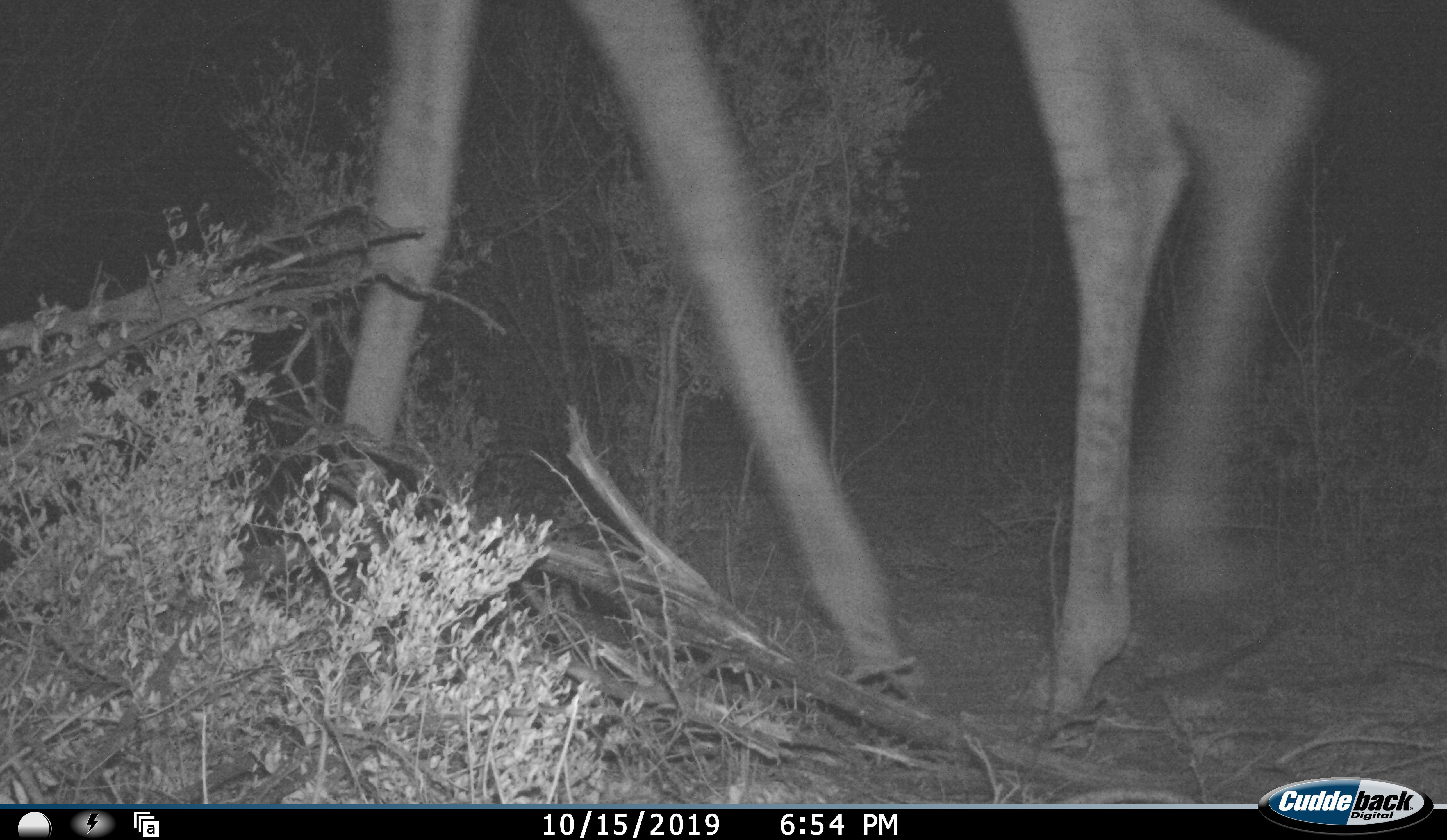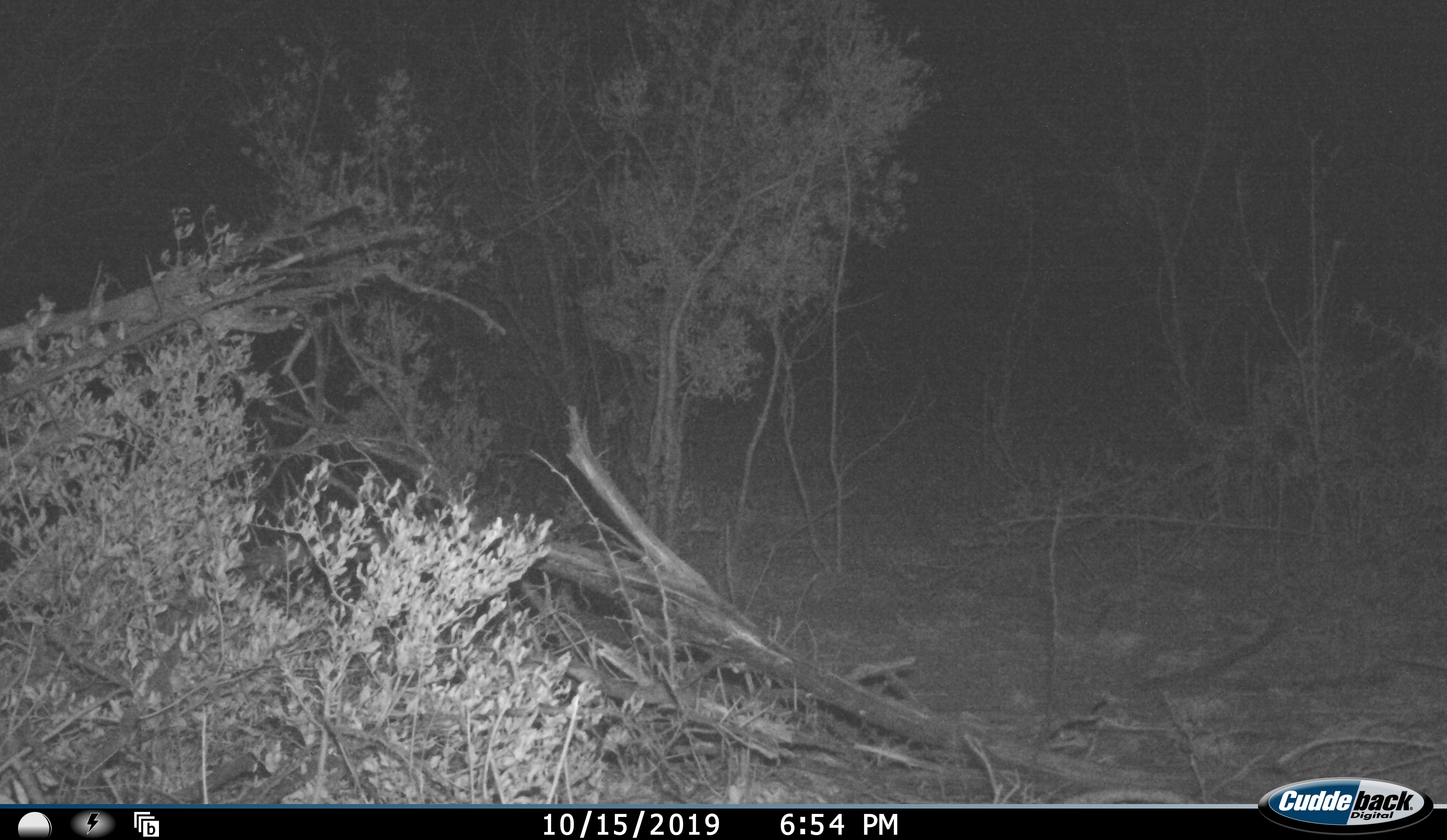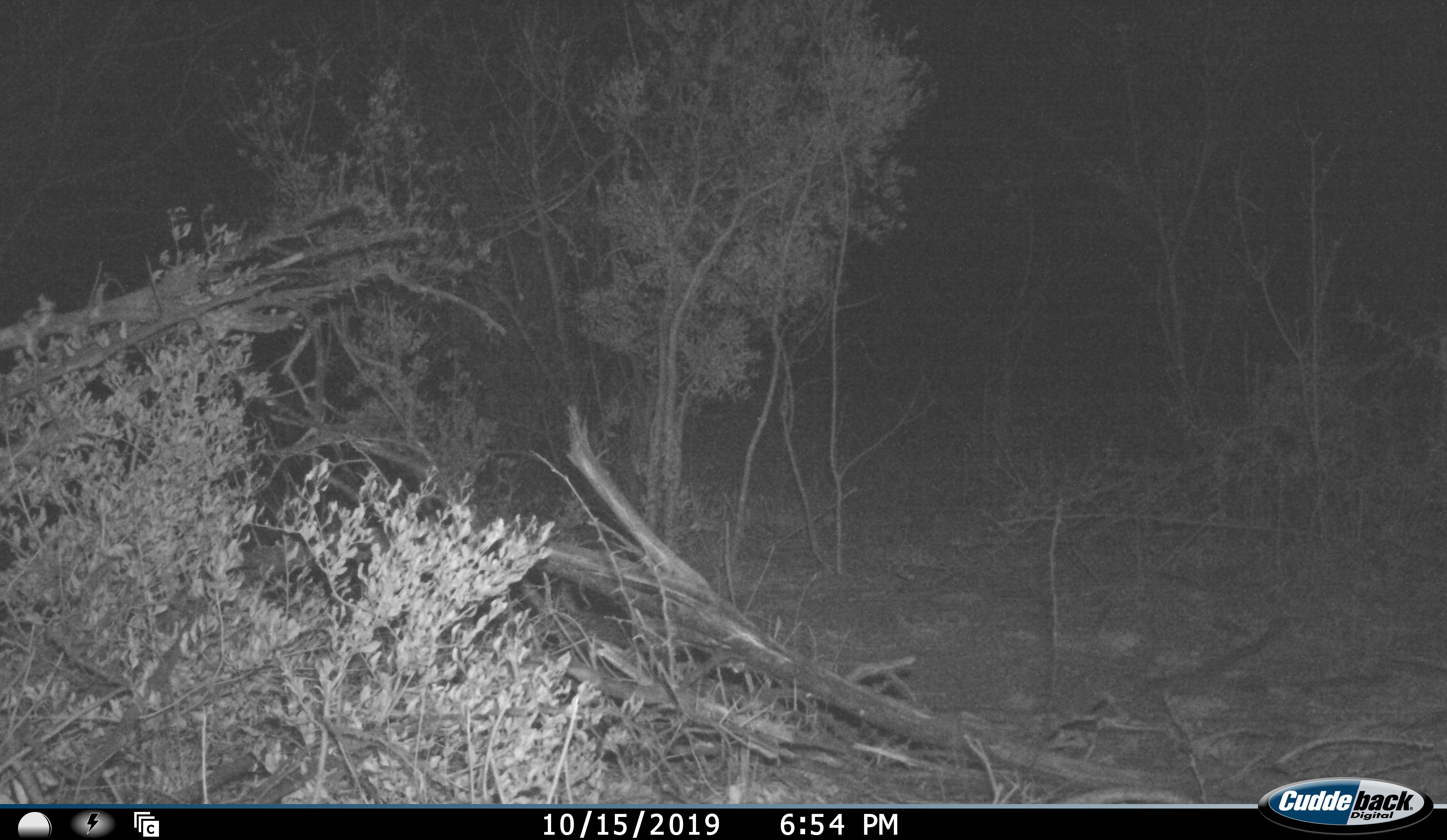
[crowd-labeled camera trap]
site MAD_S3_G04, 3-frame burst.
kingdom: Animalia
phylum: Chordata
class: Mammalia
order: Artiodactyla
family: Giraffidae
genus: Giraffa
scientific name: Giraffa camelopardalis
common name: giraffe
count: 1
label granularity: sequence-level